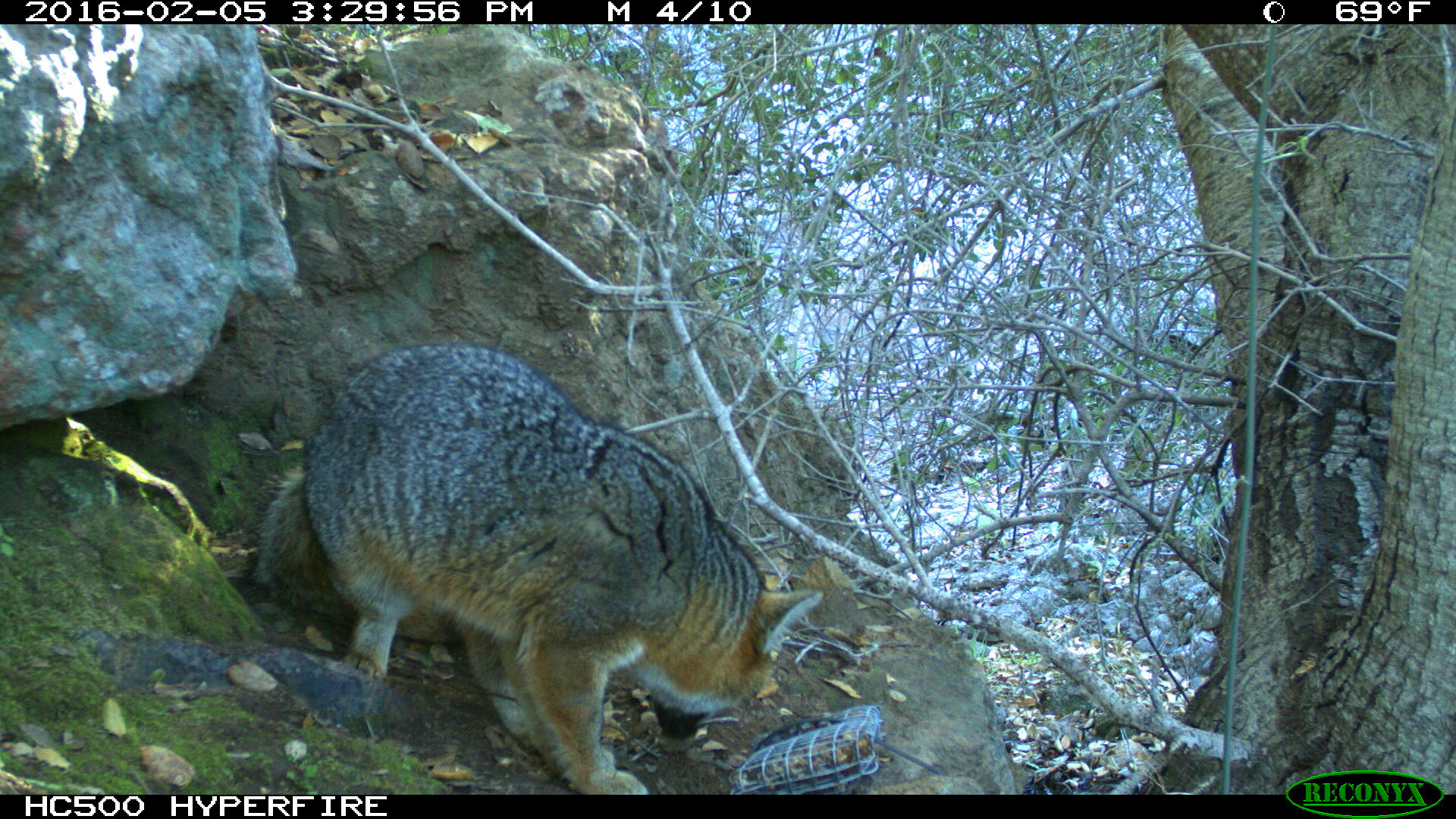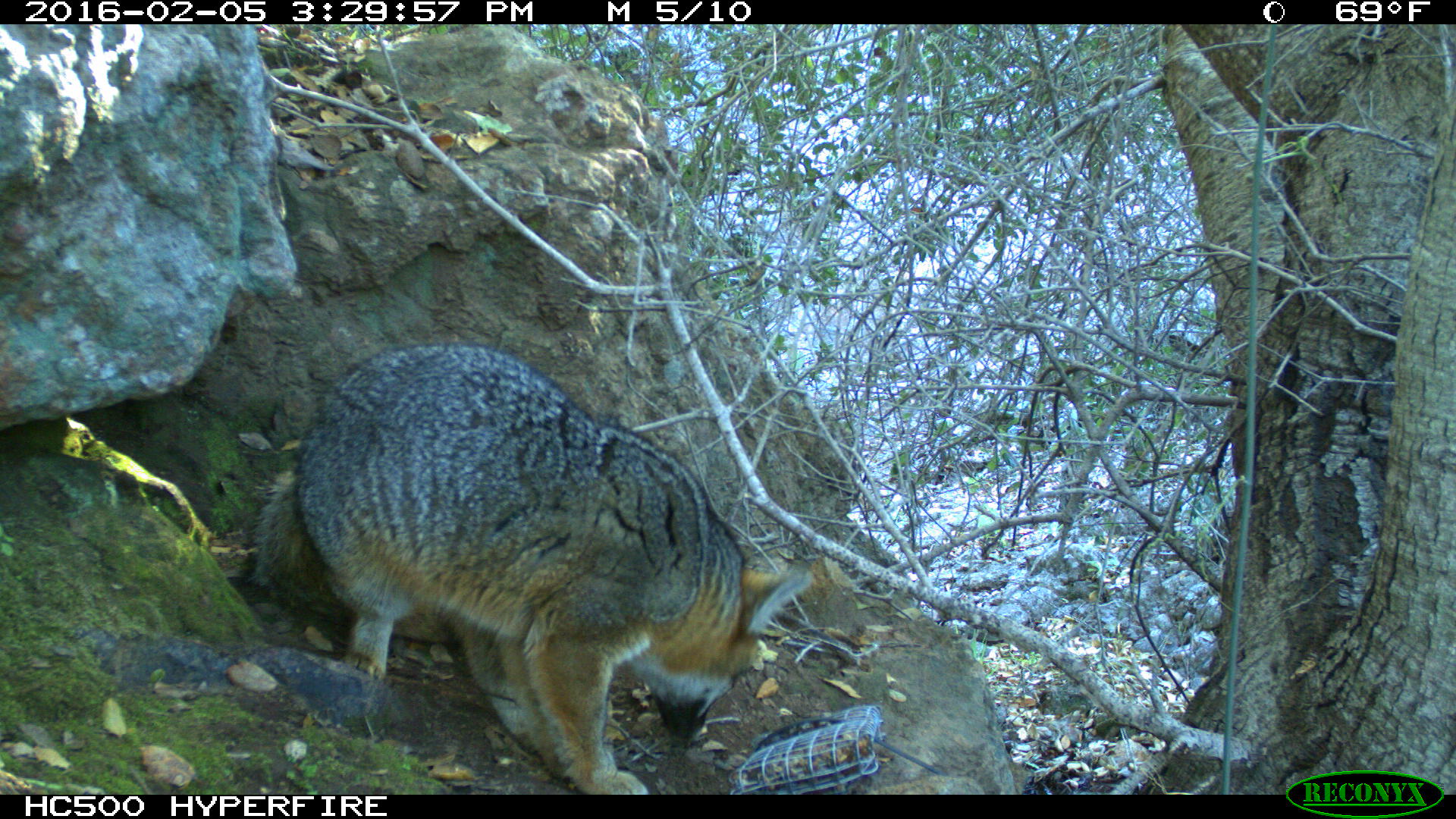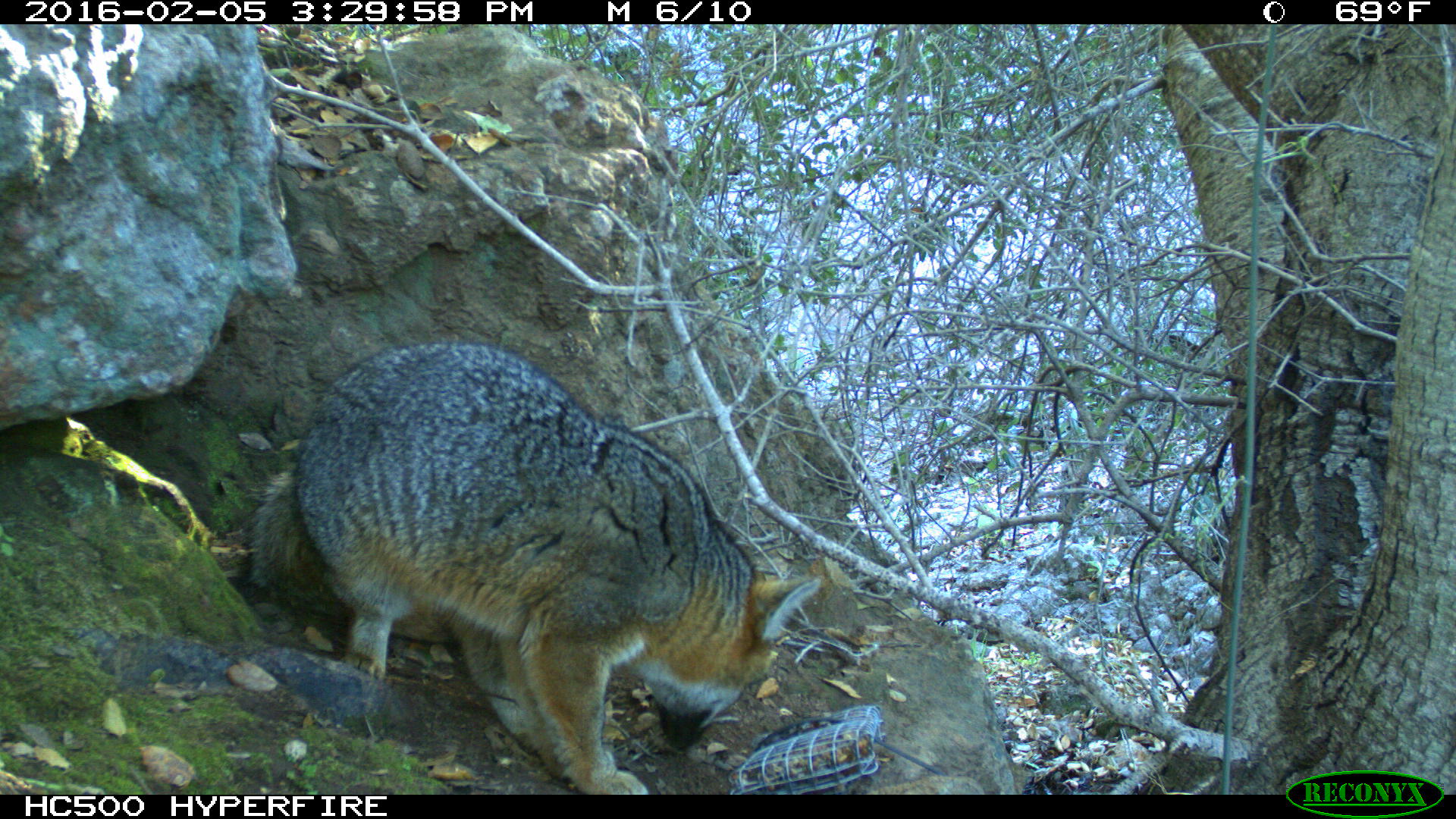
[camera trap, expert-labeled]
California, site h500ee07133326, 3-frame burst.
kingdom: Animalia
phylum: Chordata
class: Mammalia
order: Carnivora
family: Canidae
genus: Urocyon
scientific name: Urocyon littoralis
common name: island fox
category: fox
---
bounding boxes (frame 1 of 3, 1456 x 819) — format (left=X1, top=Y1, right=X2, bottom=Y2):
fox: (left=251, top=336, right=827, bottom=793)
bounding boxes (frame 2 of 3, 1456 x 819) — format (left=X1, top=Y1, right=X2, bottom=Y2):
fox: (left=254, top=342, right=809, bottom=794)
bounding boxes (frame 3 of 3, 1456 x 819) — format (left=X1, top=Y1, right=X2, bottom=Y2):
fox: (left=243, top=340, right=820, bottom=795)